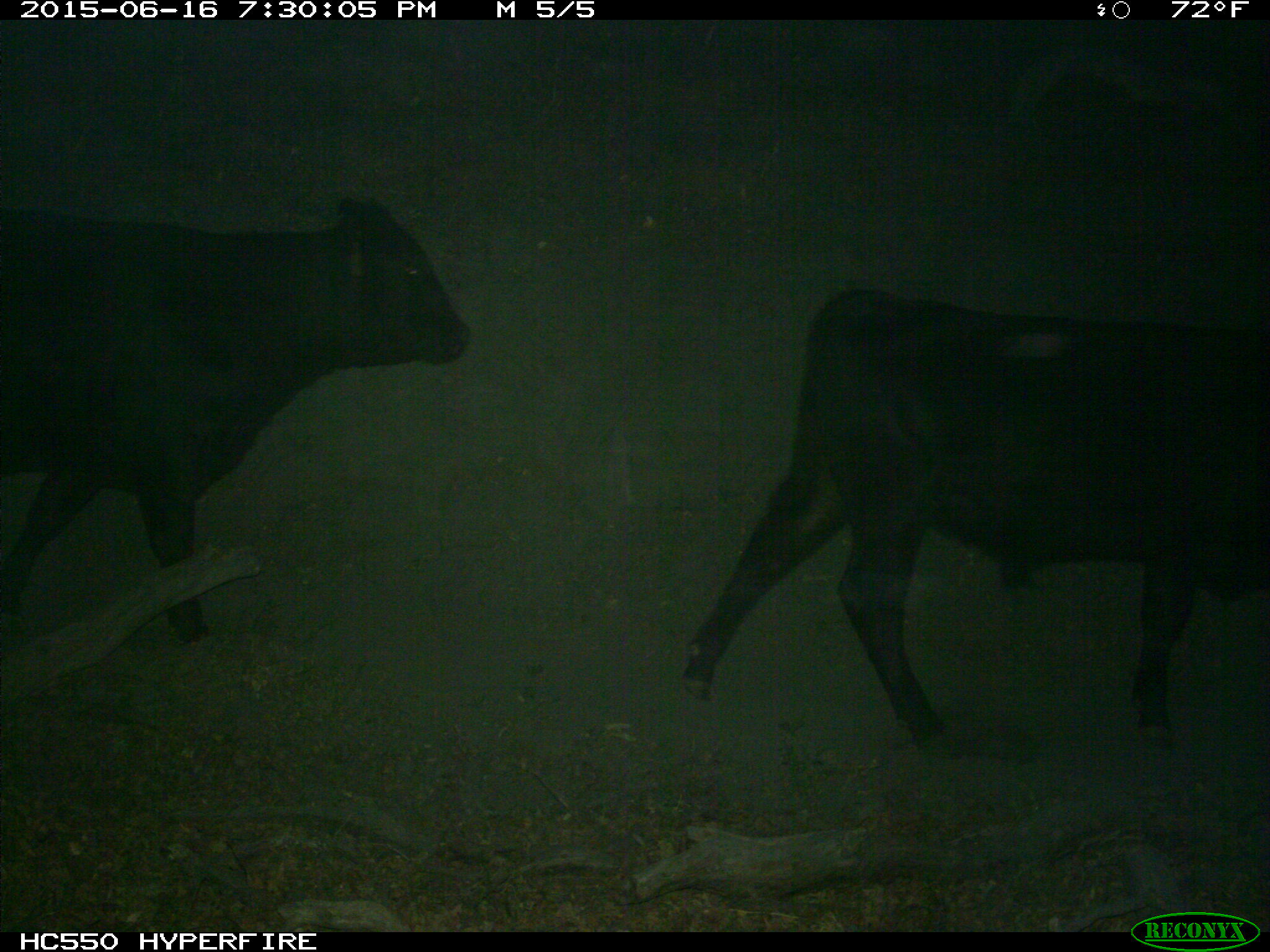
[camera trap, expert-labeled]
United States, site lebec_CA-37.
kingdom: Animalia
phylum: Chordata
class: Mammalia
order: Artiodactyla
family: Bovidae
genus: Bos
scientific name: Bos taurus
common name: domestic cow